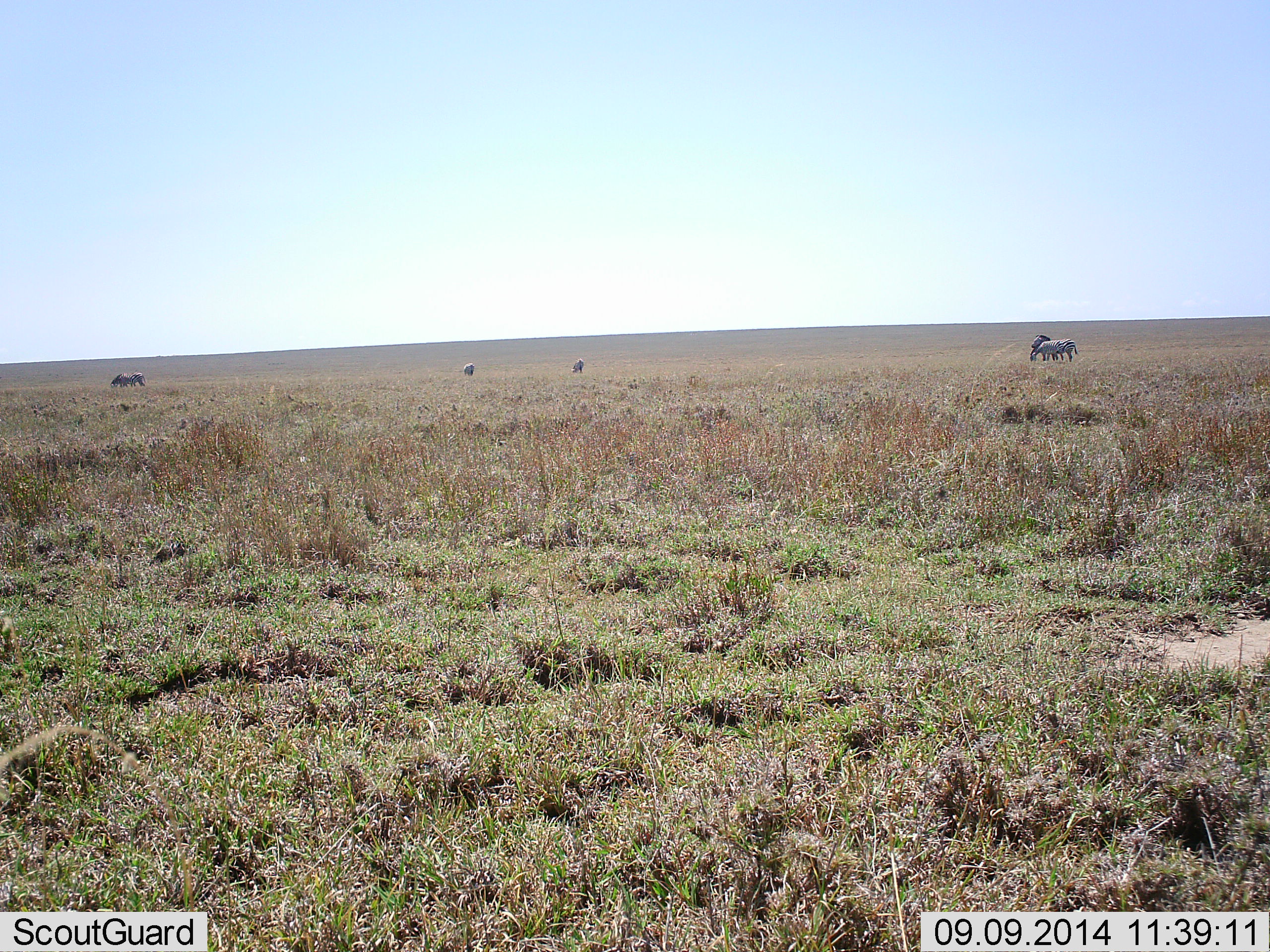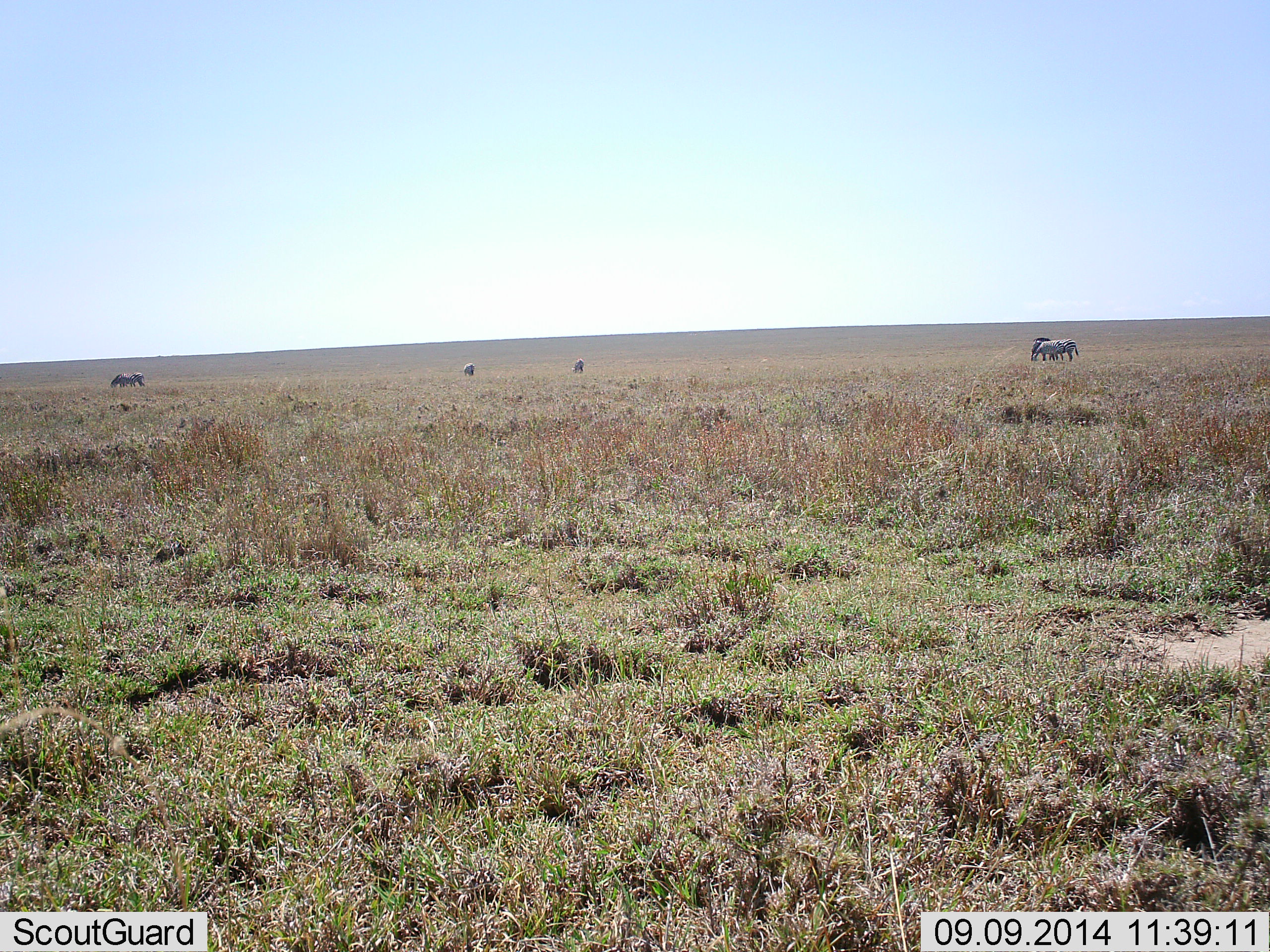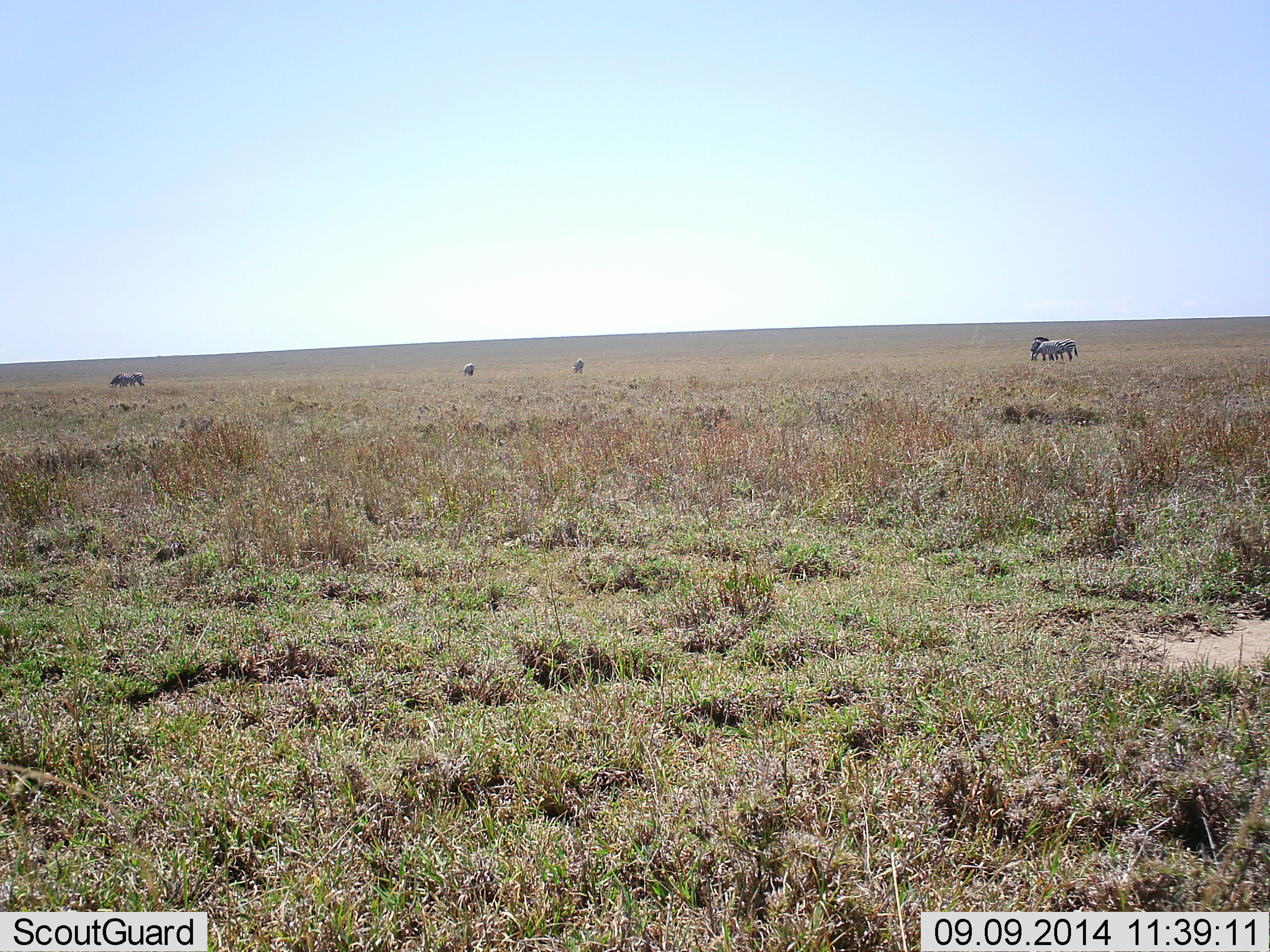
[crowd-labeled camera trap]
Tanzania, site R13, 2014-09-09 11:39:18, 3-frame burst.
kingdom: Animalia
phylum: Chordata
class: Mammalia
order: Perissodactyla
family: Equidae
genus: Equus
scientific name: Equus quagga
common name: plains zebra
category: zebra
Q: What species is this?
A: Zebra (plains zebra) (Equus quagga).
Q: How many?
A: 5.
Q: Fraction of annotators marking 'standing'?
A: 70%.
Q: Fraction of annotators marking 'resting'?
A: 0%.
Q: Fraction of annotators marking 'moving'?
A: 0%.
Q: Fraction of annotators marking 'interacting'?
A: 10%.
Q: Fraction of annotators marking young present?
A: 0%.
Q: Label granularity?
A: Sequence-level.